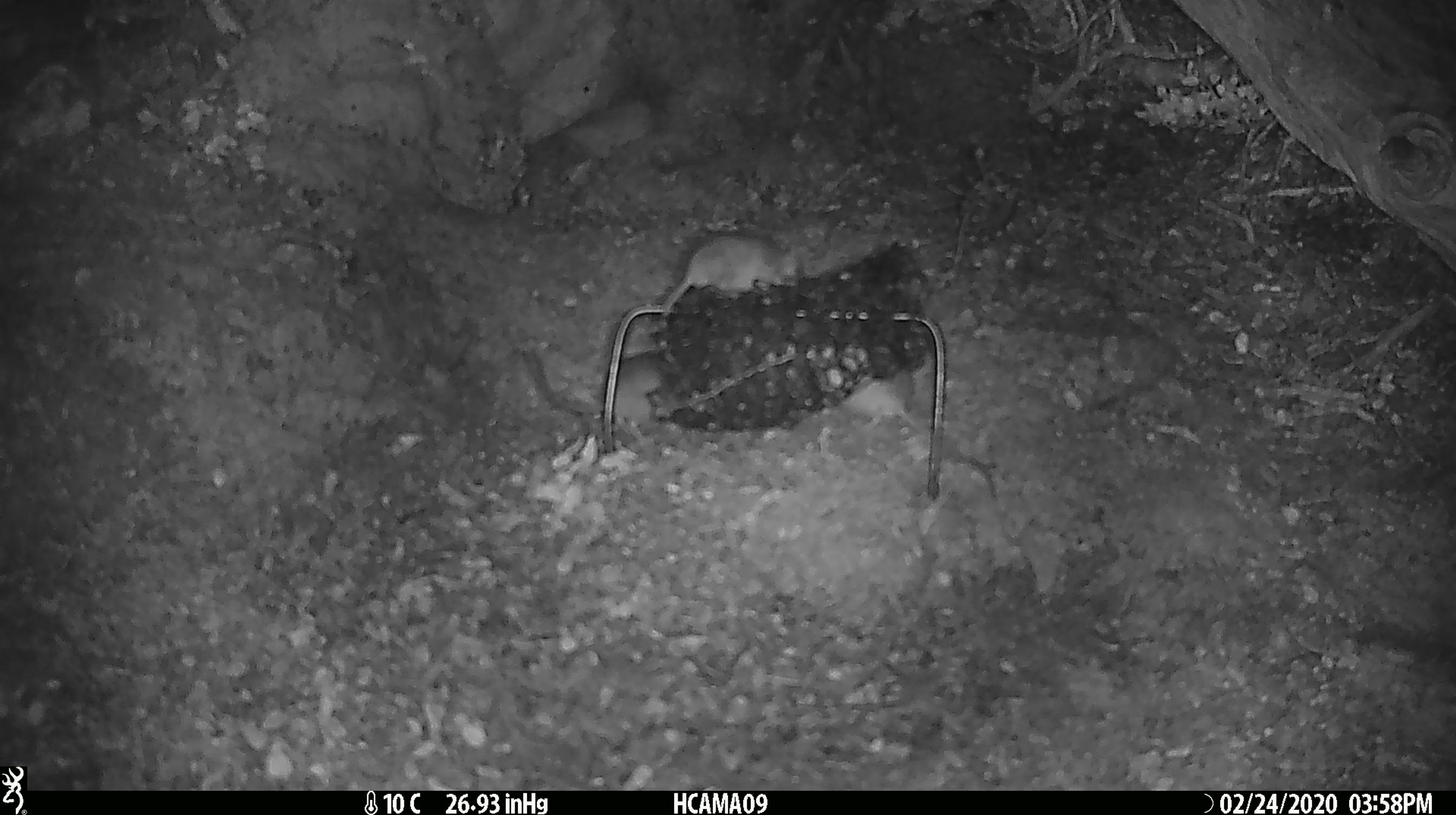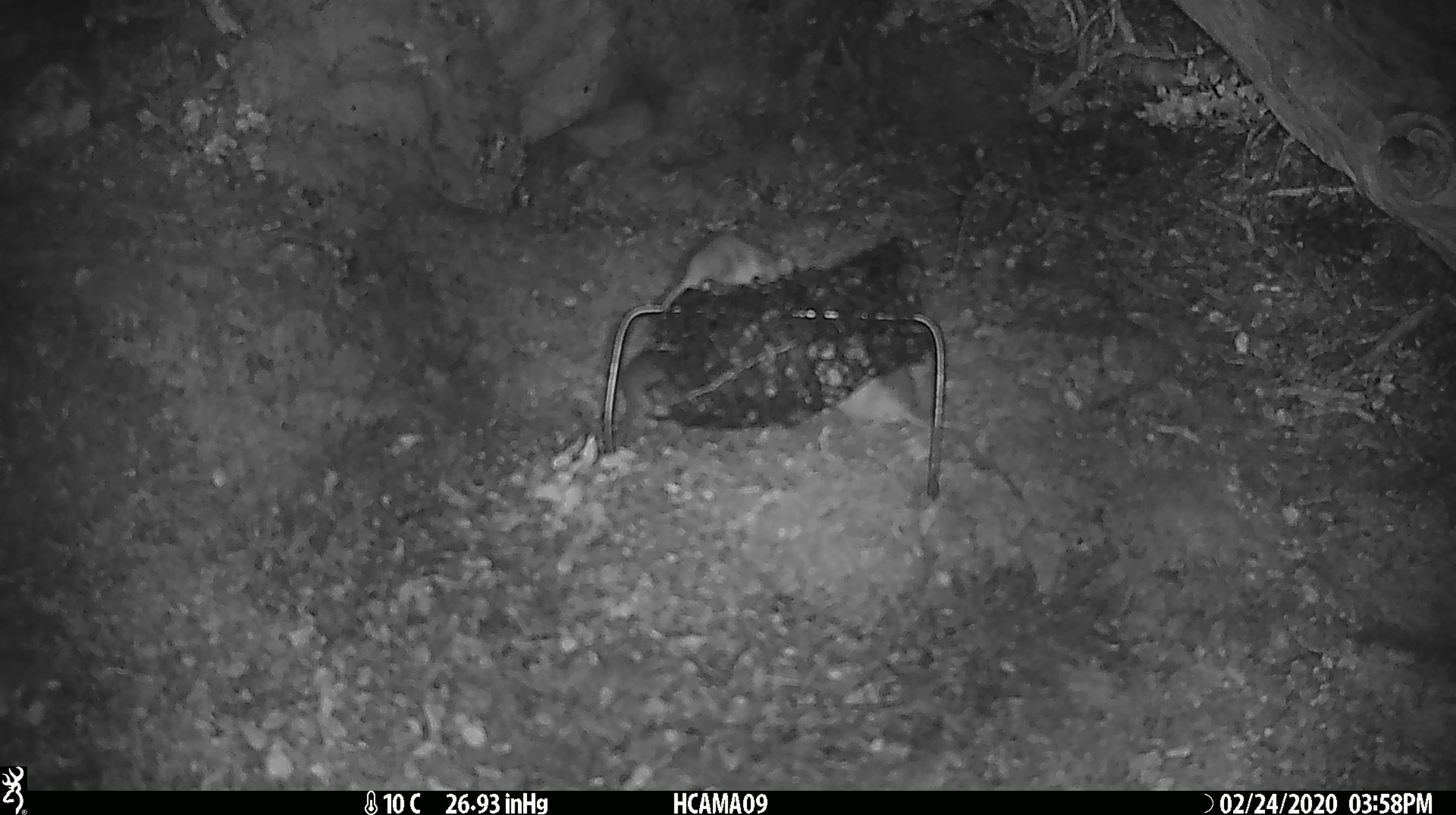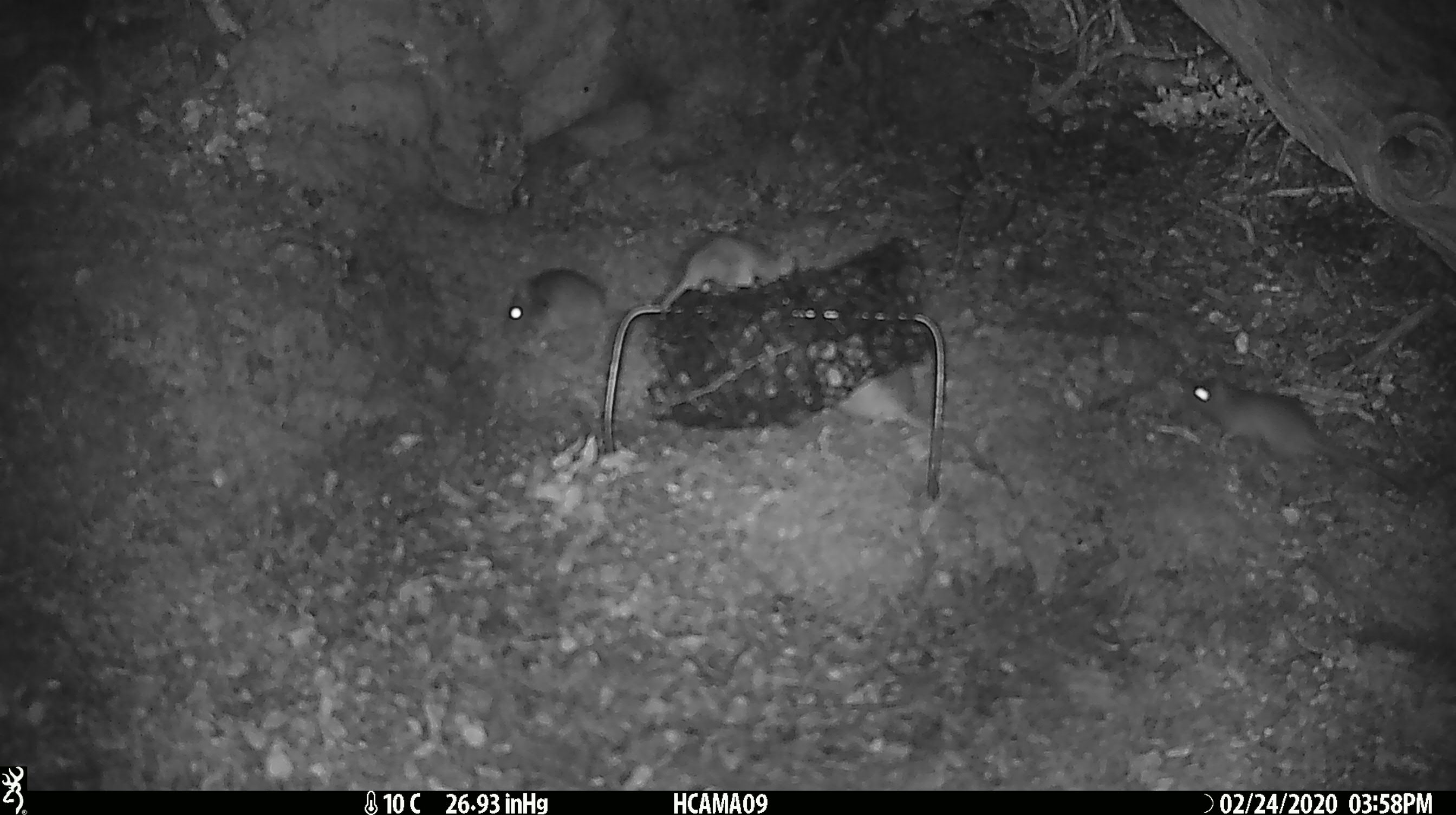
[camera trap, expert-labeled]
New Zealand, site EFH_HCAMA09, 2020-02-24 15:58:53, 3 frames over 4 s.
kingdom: Animalia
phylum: Chordata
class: Mammalia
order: Rodentia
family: Muridae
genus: Mus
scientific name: Mus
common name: mouse